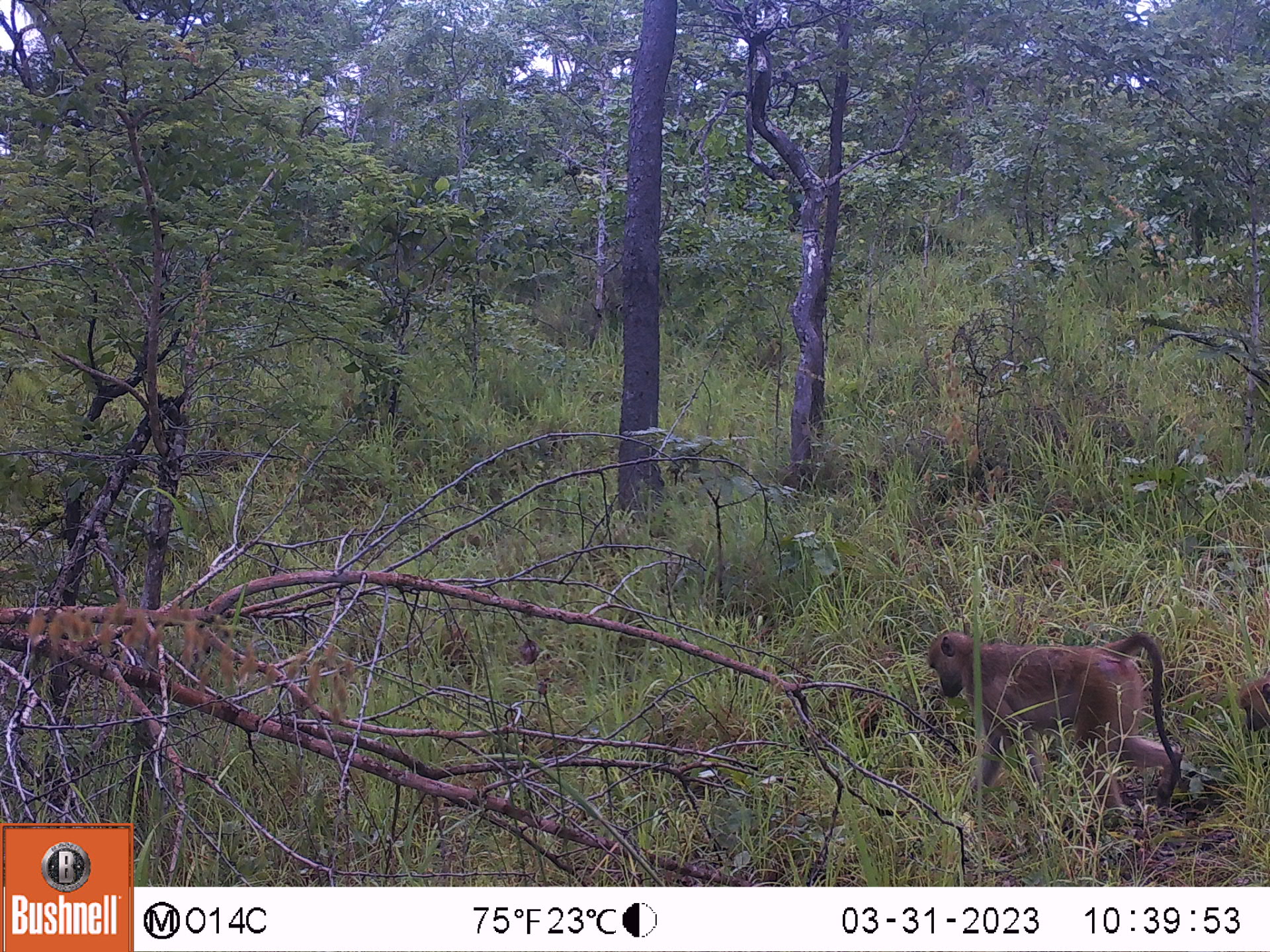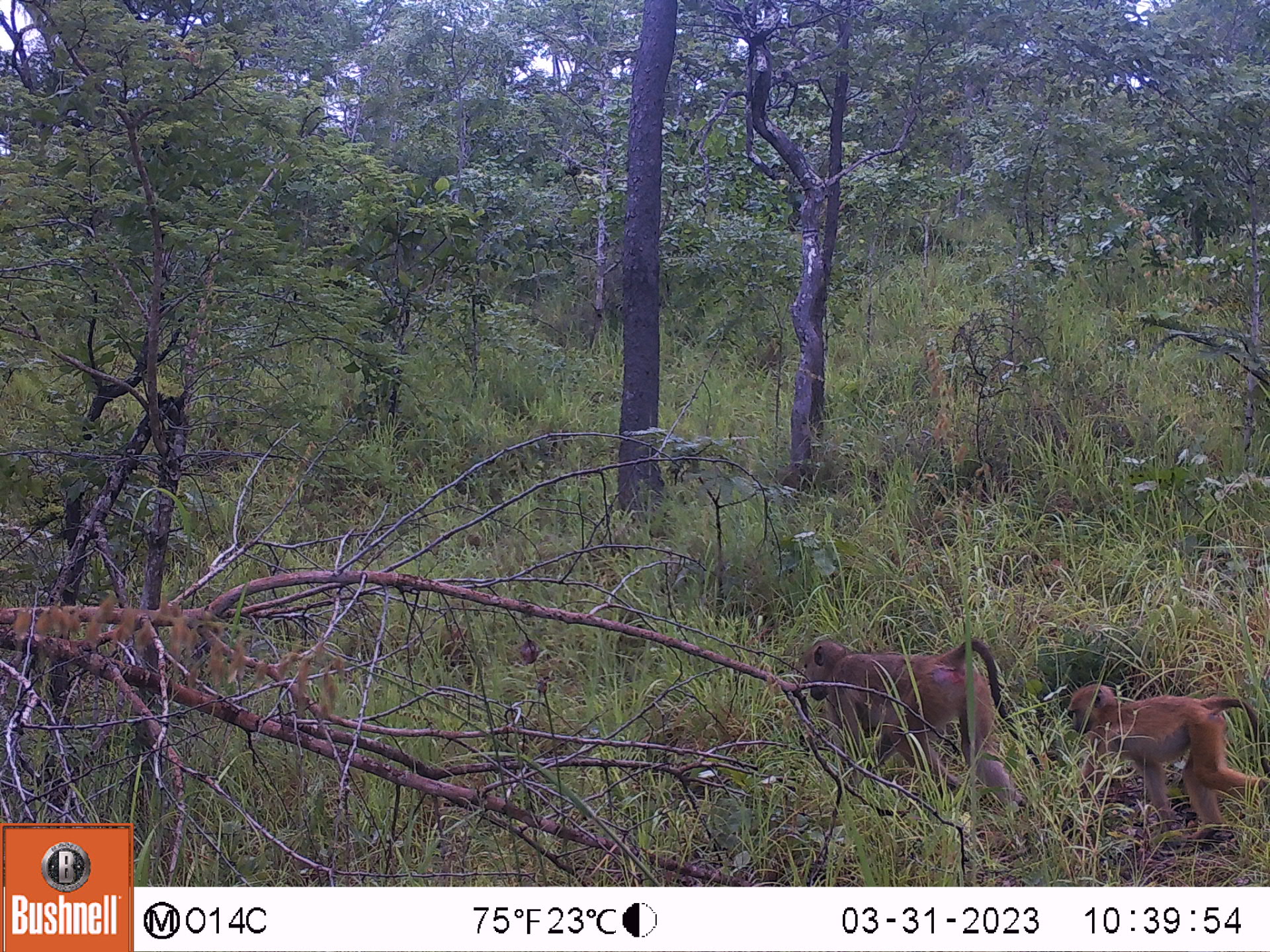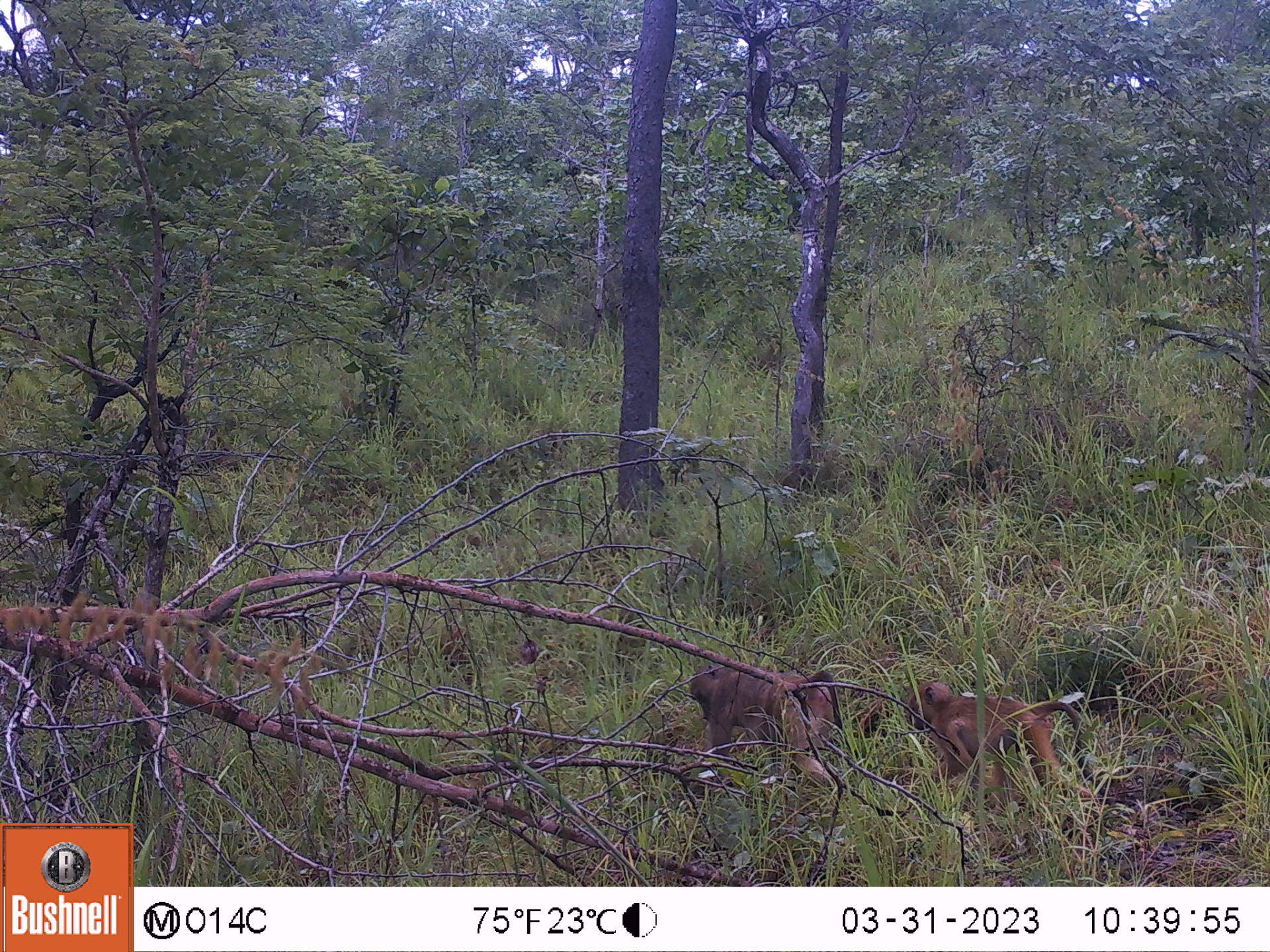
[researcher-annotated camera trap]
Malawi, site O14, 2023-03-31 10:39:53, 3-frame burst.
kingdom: Animalia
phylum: Chordata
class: Mammalia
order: Primates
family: Cercopithecidae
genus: Papio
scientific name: Papio cynocephalus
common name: yellow baboon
Yellow baboon (Papio cynocephalus), count 2.